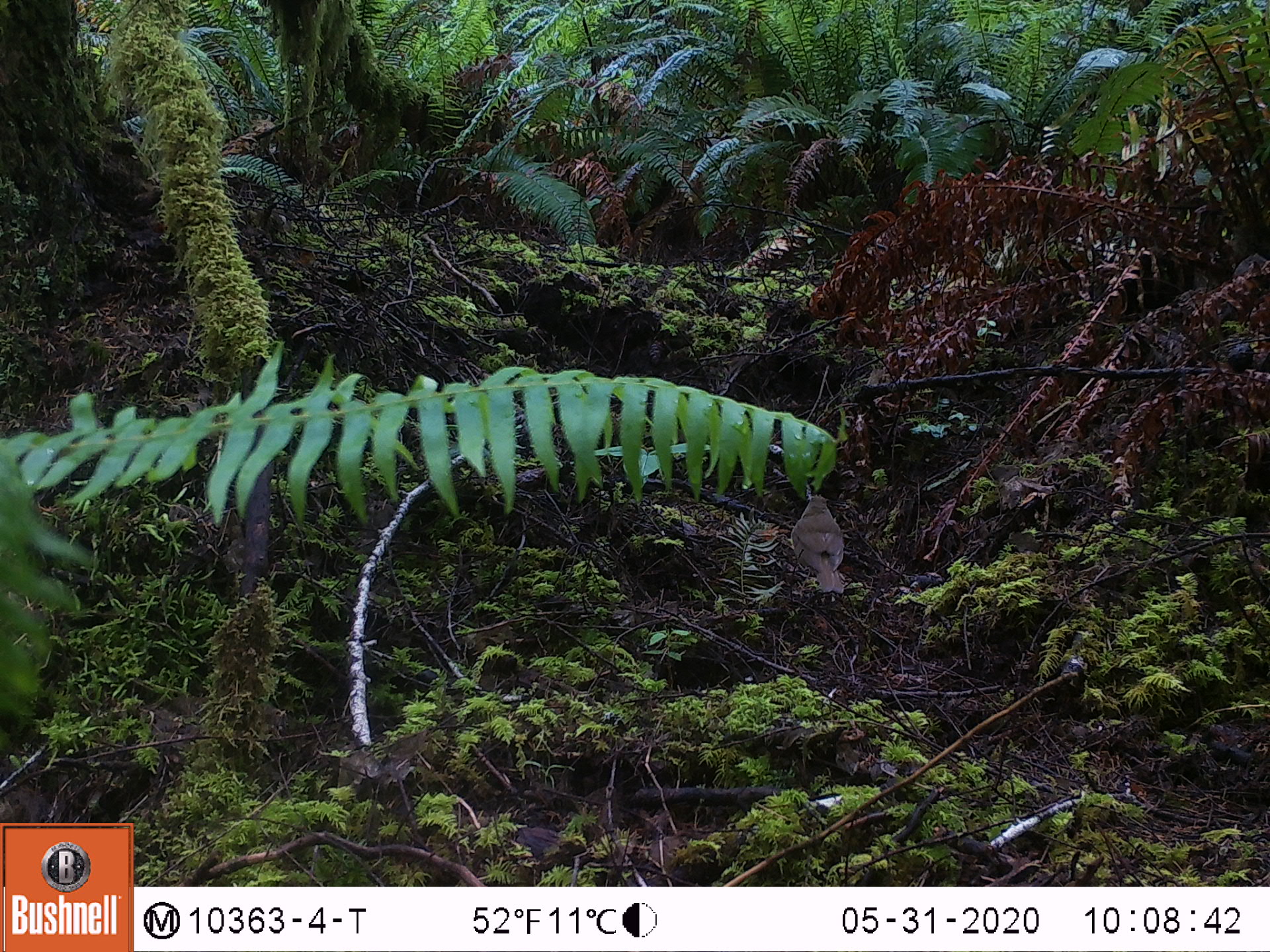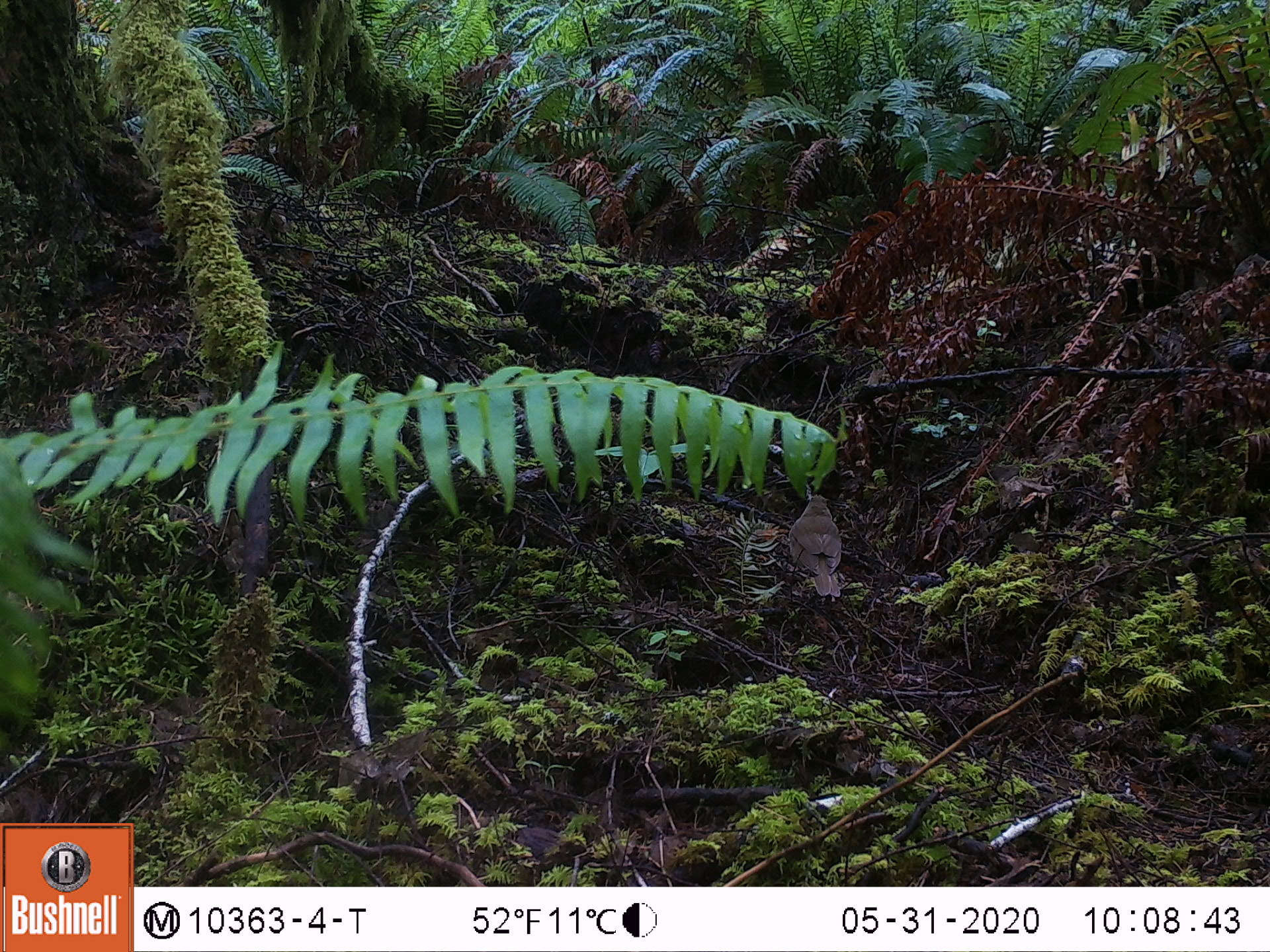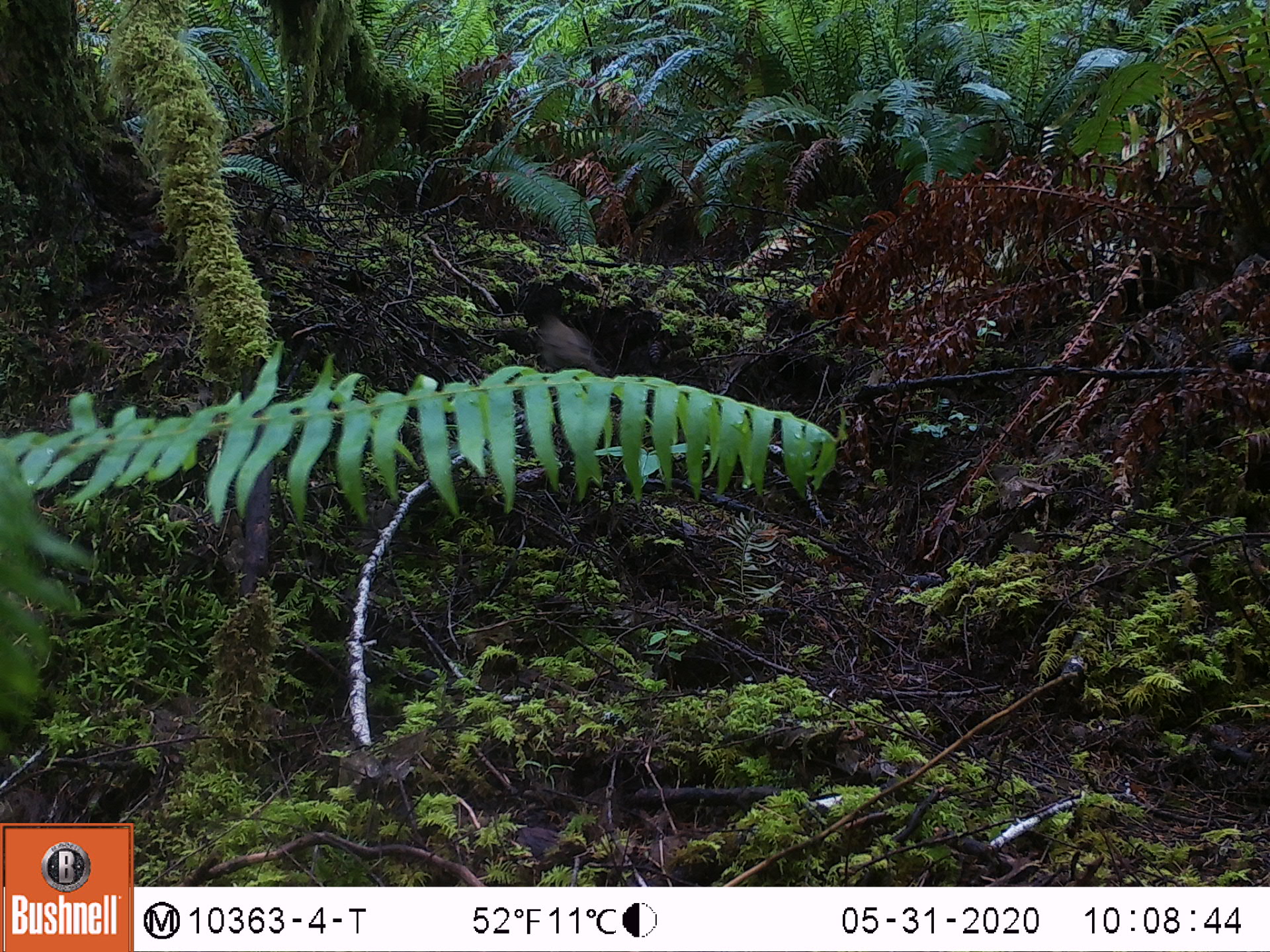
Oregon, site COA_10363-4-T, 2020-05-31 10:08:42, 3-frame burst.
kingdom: Animalia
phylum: Chordata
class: Aves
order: Passeriformes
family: Turdidae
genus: Catharus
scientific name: Catharus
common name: brown thrushes and nightingale-thrushes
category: catharus species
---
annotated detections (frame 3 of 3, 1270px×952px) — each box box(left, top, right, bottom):
catharus species: box(533, 311, 603, 372)